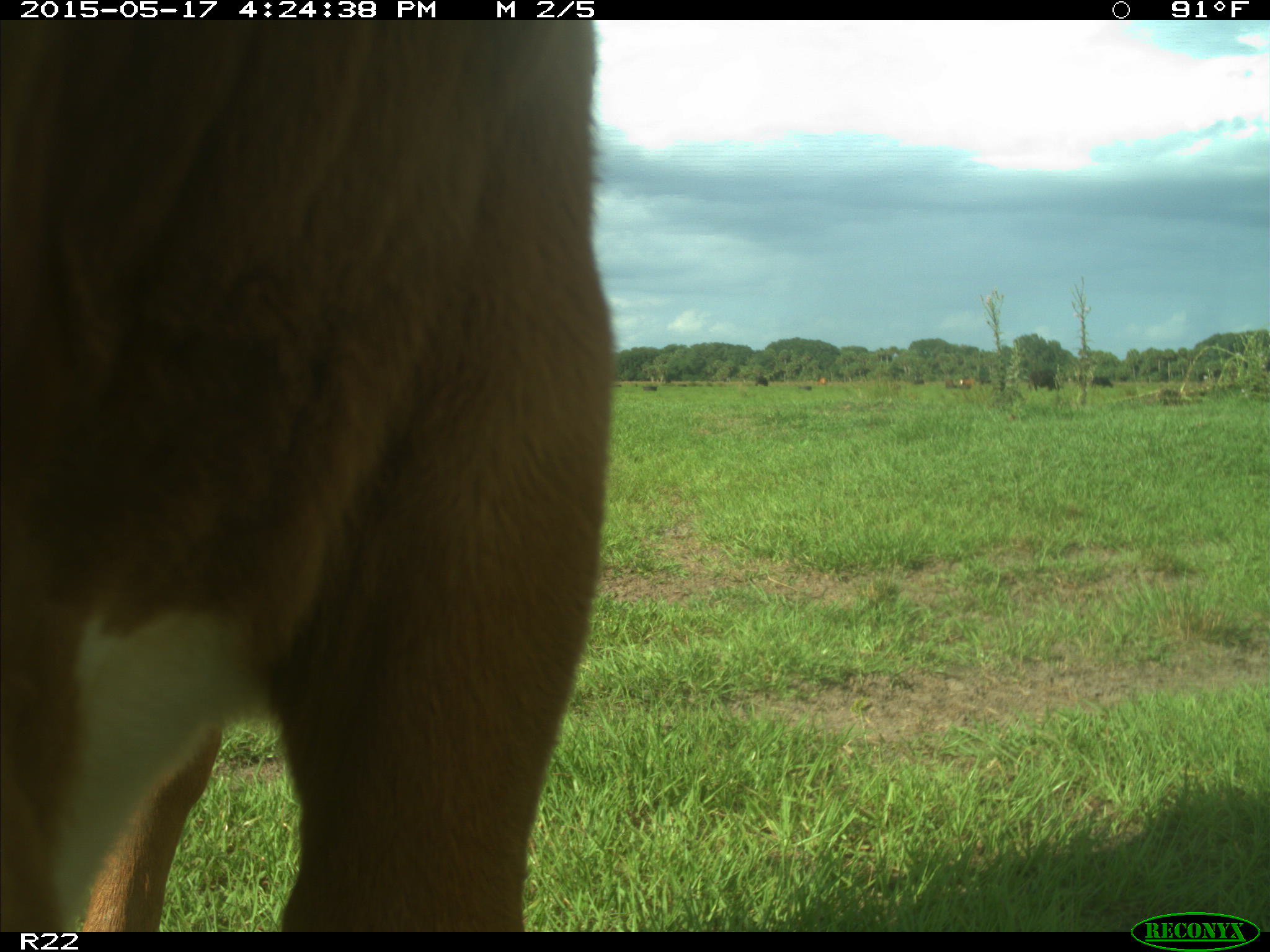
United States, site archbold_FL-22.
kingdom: Animalia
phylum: Chordata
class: Mammalia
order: Artiodactyla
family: Bovidae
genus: Bos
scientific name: Bos taurus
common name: domestic cow